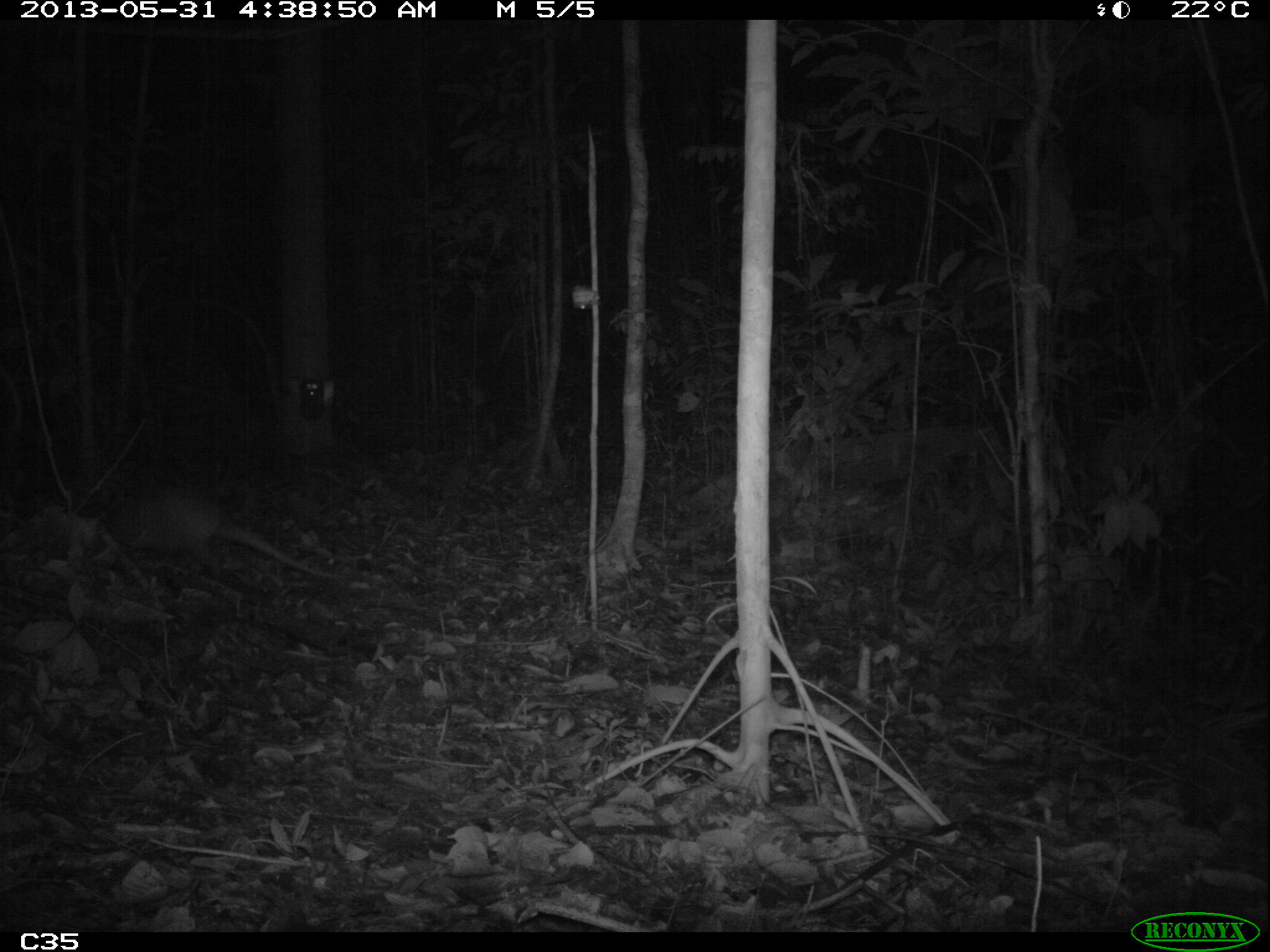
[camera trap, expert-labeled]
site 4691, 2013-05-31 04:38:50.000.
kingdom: Animalia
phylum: Chordata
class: Mammalia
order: Cingulata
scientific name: Cingulata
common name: armadillo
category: unknown armadillo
Unknown armadillo (armadillo) (Cingulata), count 1, age adult, sex male.